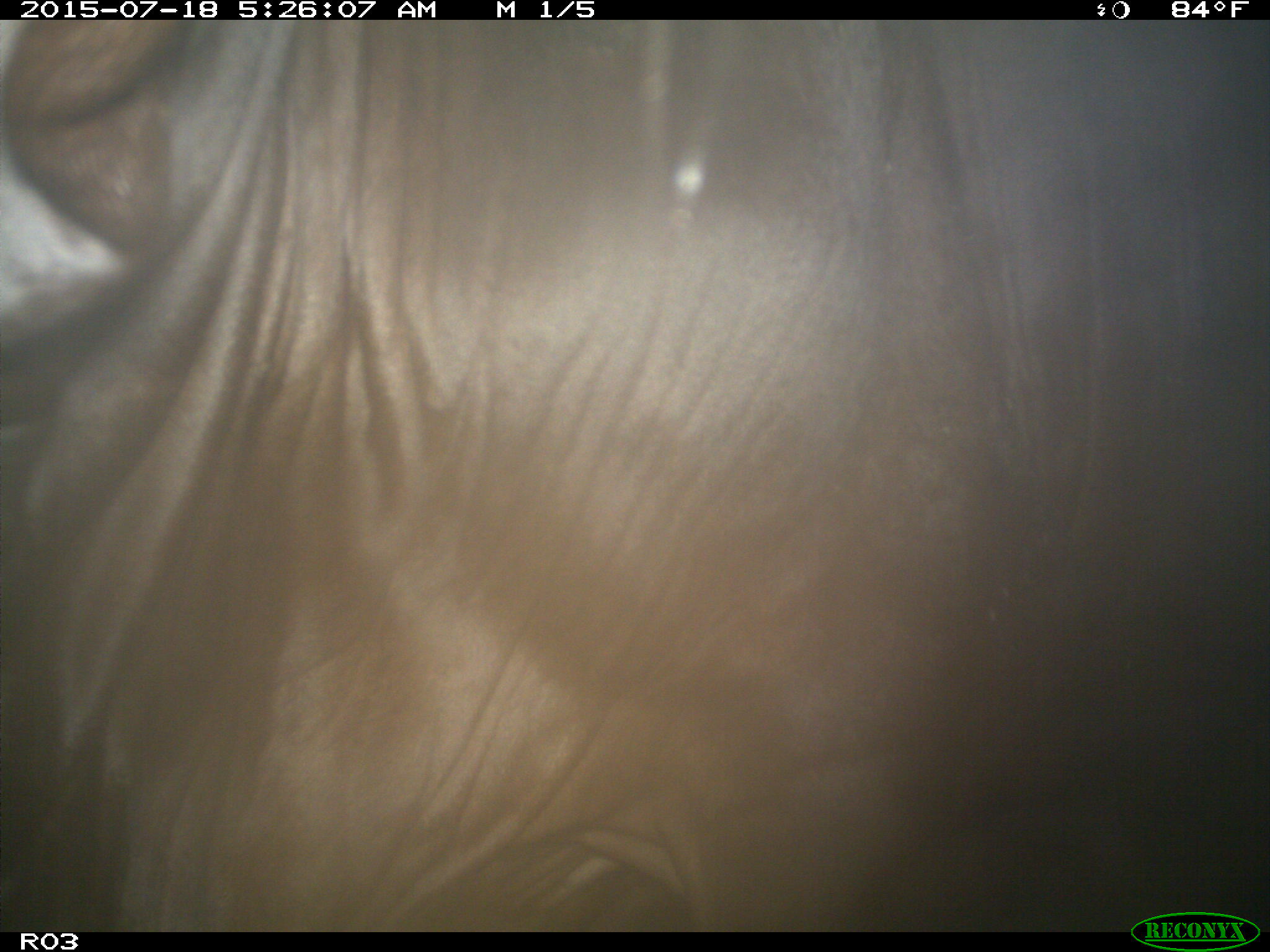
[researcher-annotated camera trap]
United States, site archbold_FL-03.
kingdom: Animalia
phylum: Chordata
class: Mammalia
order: Artiodactyla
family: Bovidae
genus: Bos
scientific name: Bos taurus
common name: domestic cow